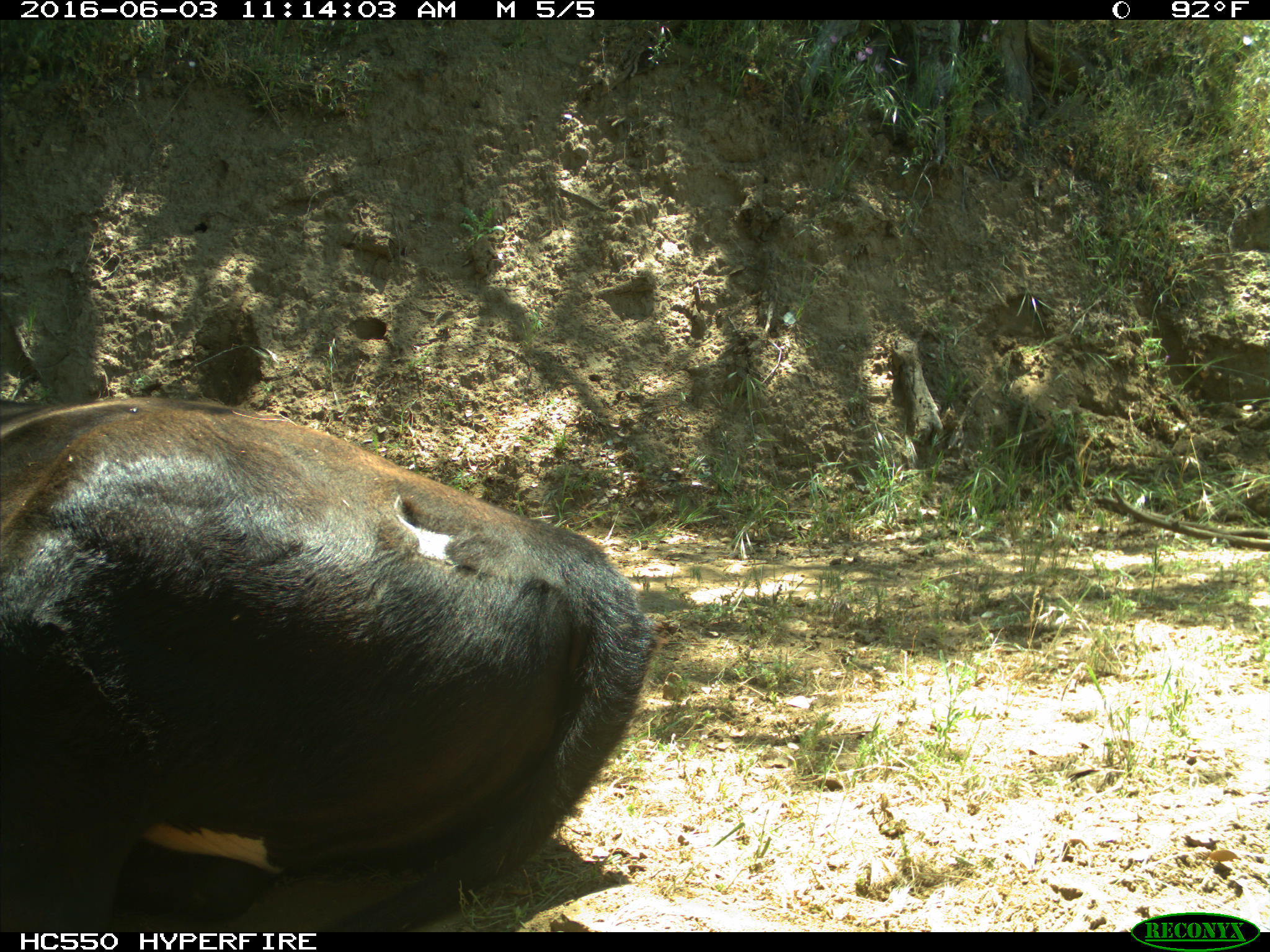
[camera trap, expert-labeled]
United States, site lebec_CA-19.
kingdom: Animalia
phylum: Chordata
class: Mammalia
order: Artiodactyla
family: Bovidae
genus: Bos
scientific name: Bos taurus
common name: domestic cow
Bos taurus (domestic cow).